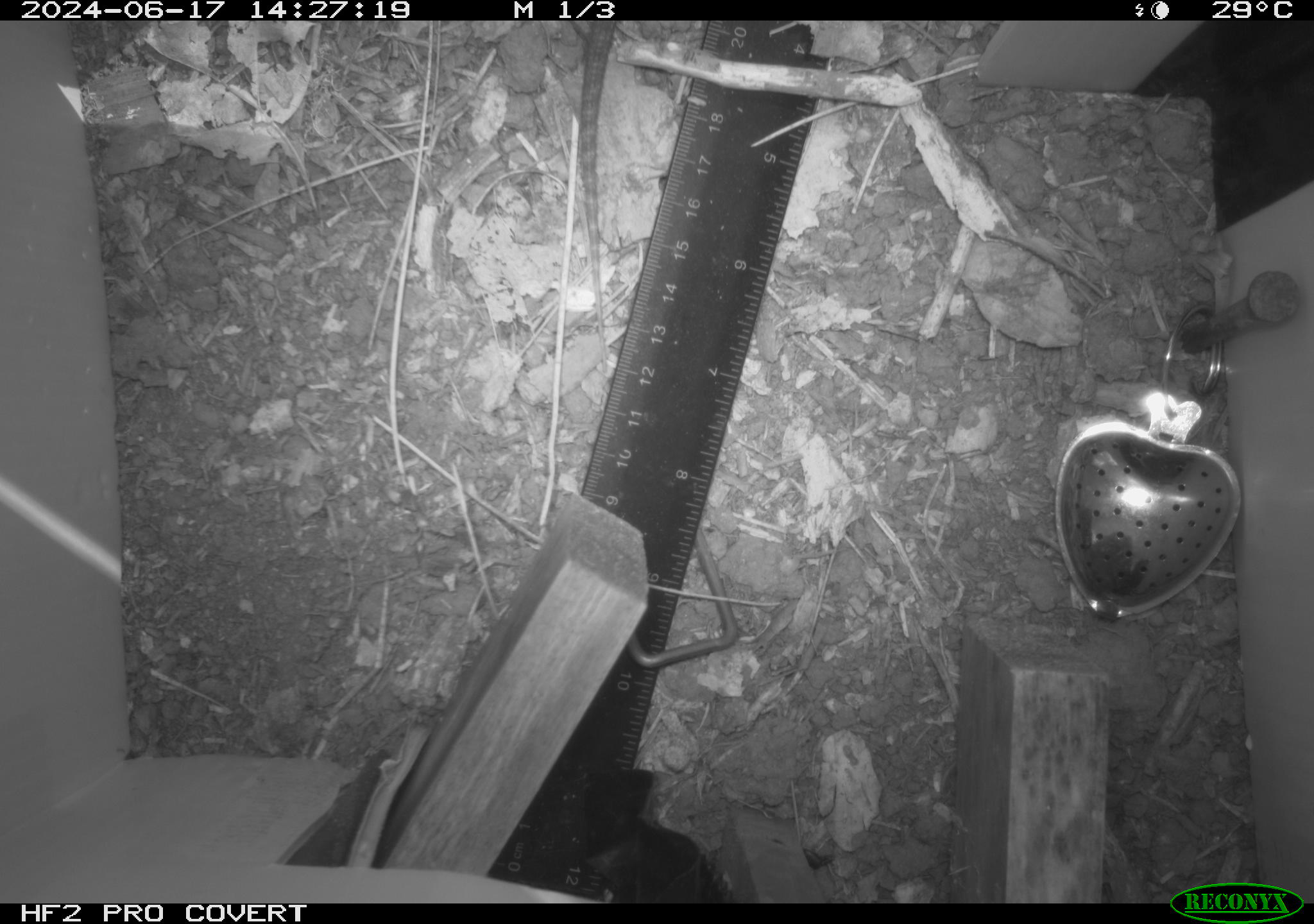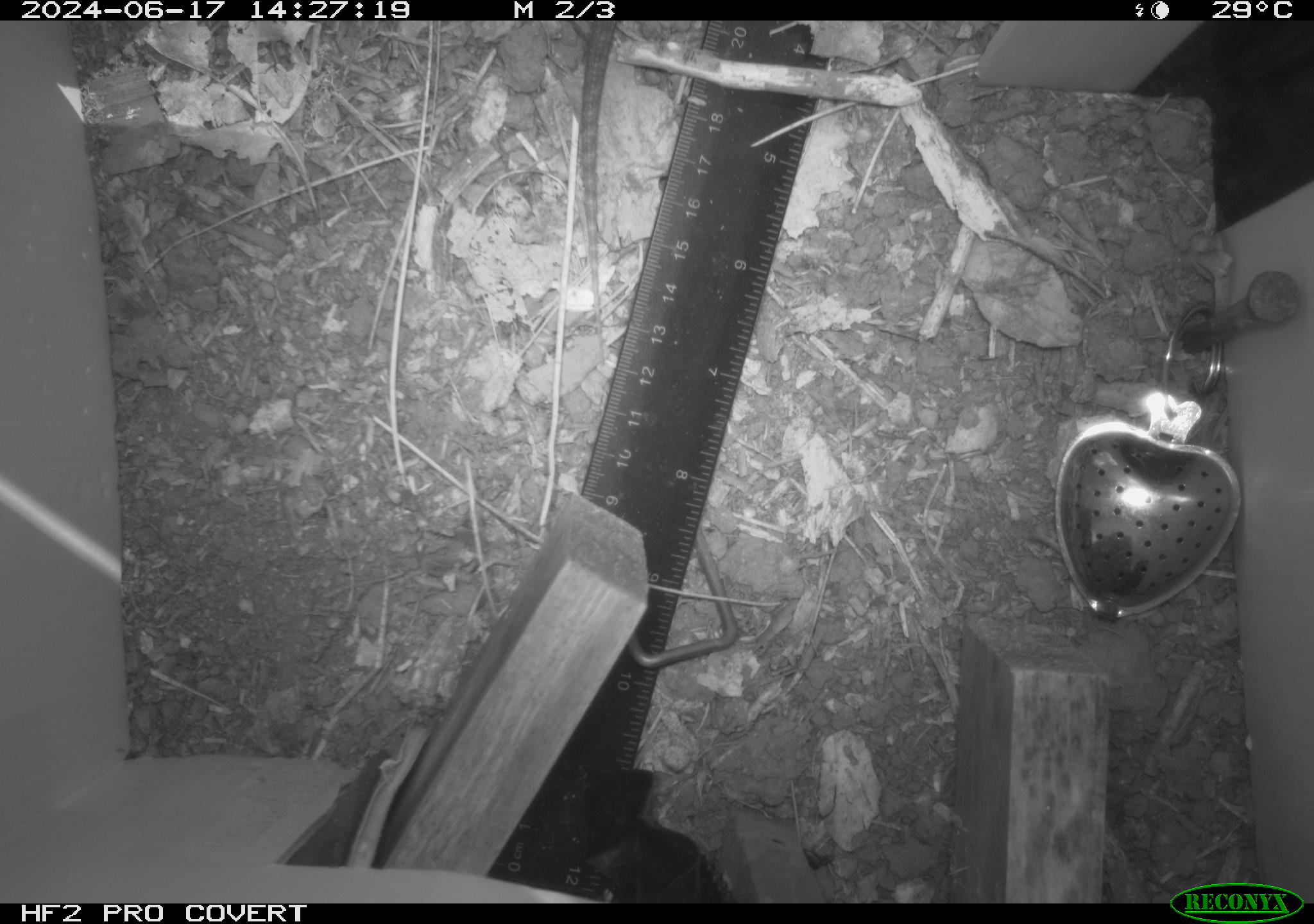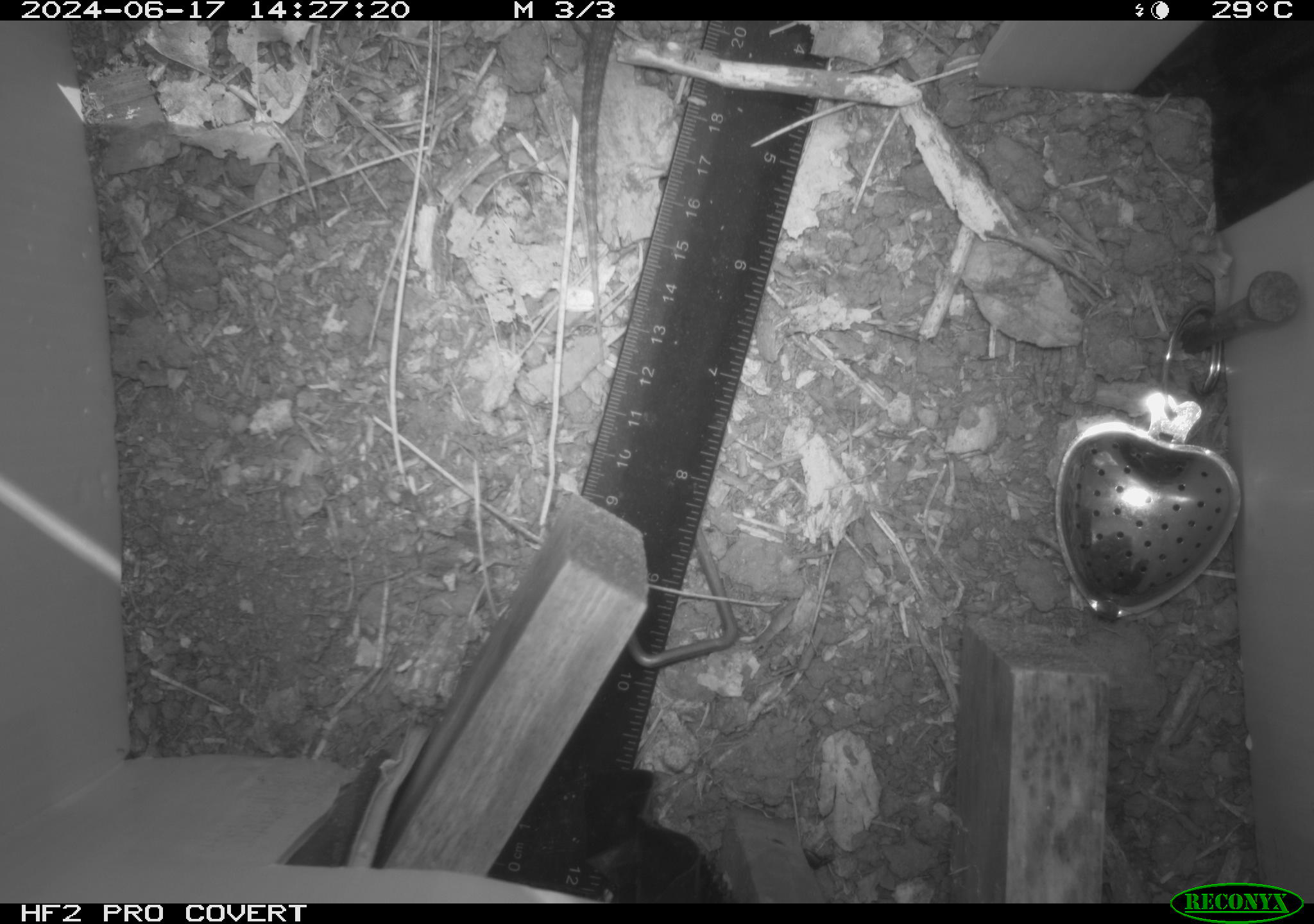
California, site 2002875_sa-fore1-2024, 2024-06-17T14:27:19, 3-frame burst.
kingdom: Animalia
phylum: Chordata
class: Reptilia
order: Squamata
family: Phrynosomatidae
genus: Sceloporus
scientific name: Sceloporus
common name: spiny lizards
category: sceloporus species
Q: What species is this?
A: Sceloporus species (spiny lizards) (Sceloporus).